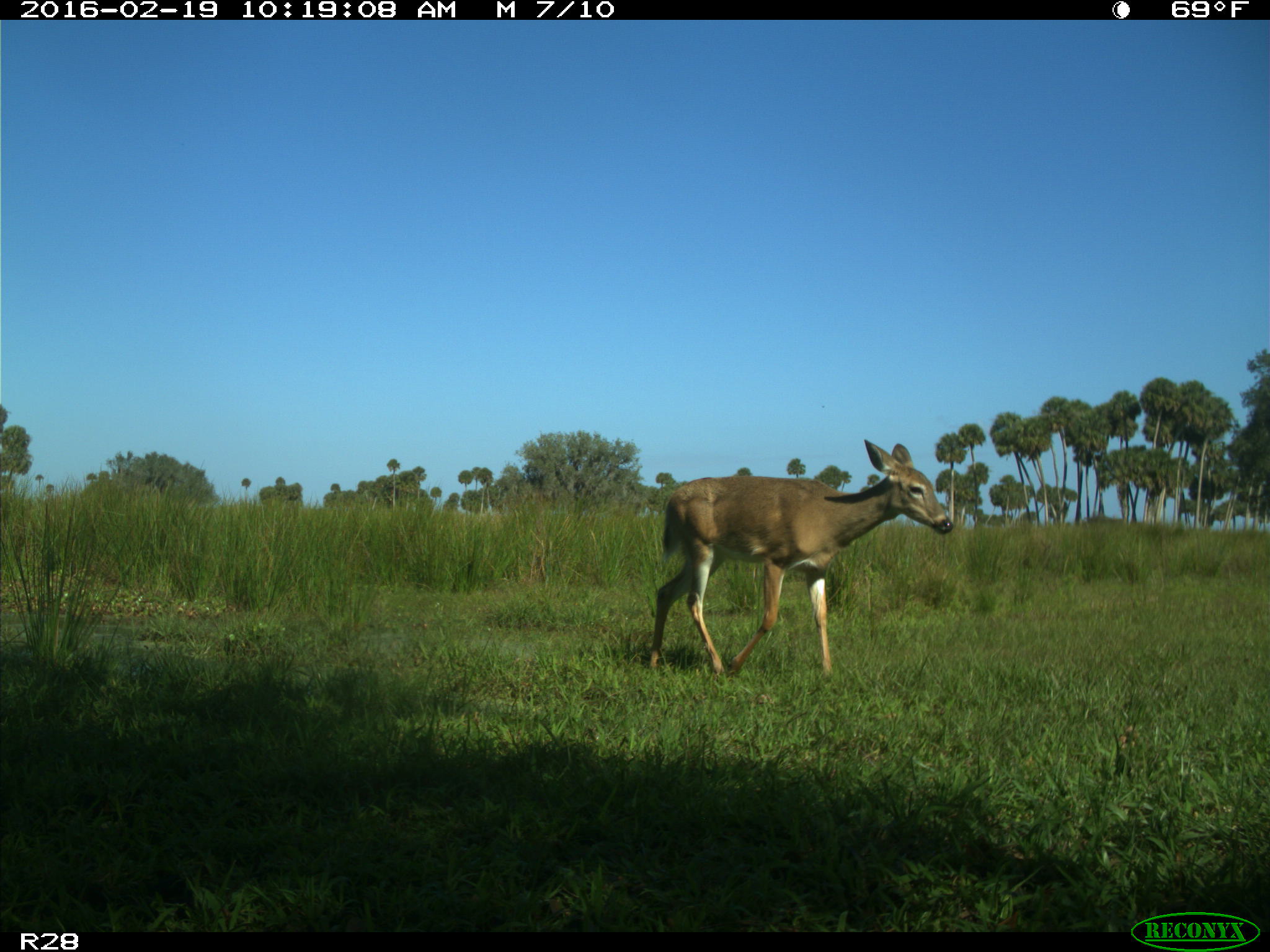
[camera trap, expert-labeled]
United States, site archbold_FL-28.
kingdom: Animalia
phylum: Chordata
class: Mammalia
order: Artiodactyla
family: Cervidae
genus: Odocoileus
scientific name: Odocoileus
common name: deer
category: unidentified deer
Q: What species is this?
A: Unidentified deer (deer) (Odocoileus).